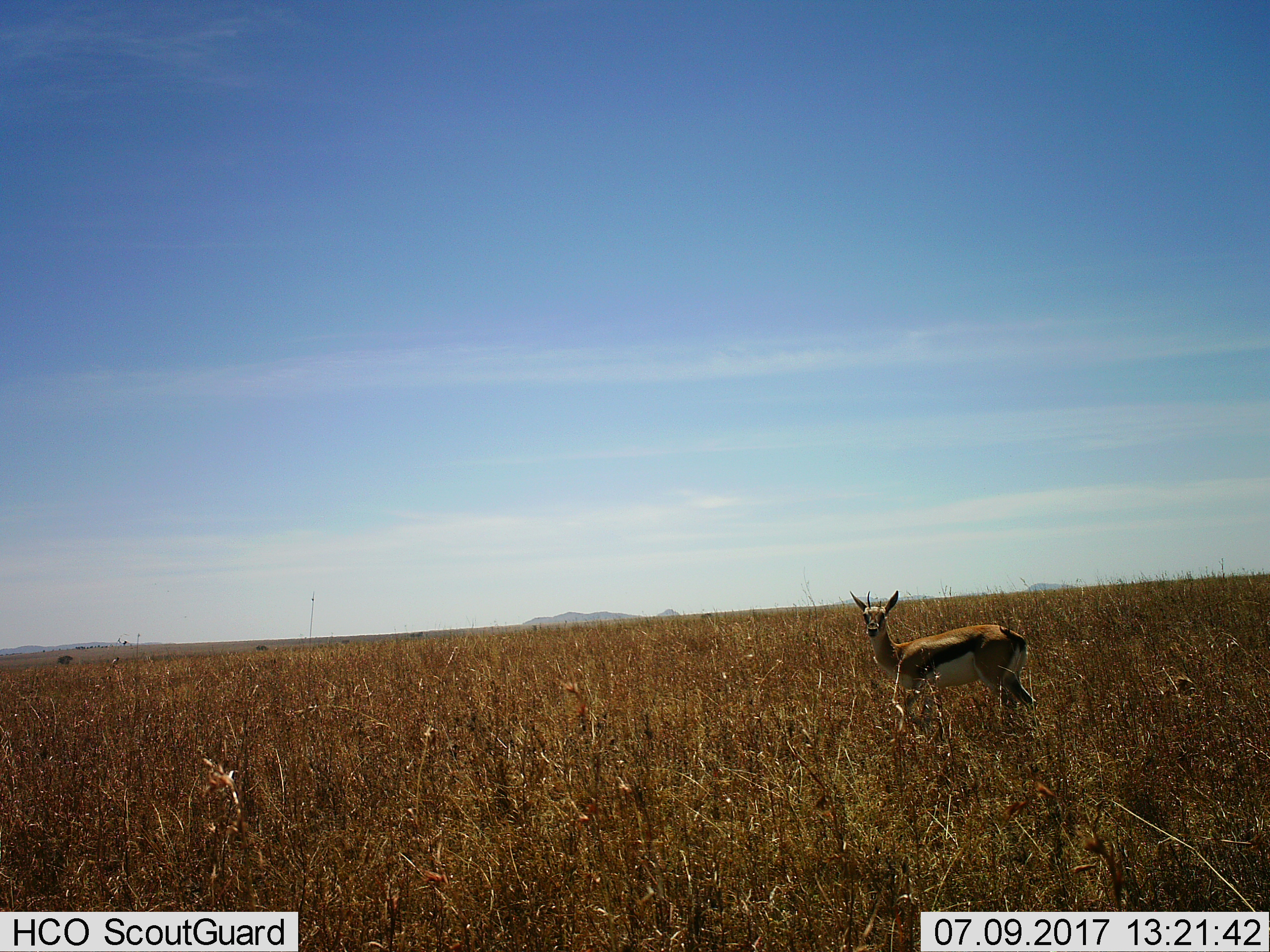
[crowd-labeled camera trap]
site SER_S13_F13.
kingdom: Animalia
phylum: Chordata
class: Mammalia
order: Artiodactyla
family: Bovidae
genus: Eudorcas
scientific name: Eudorcas thomsonii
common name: thomson's gazelle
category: gazellethomsons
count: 1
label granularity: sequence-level